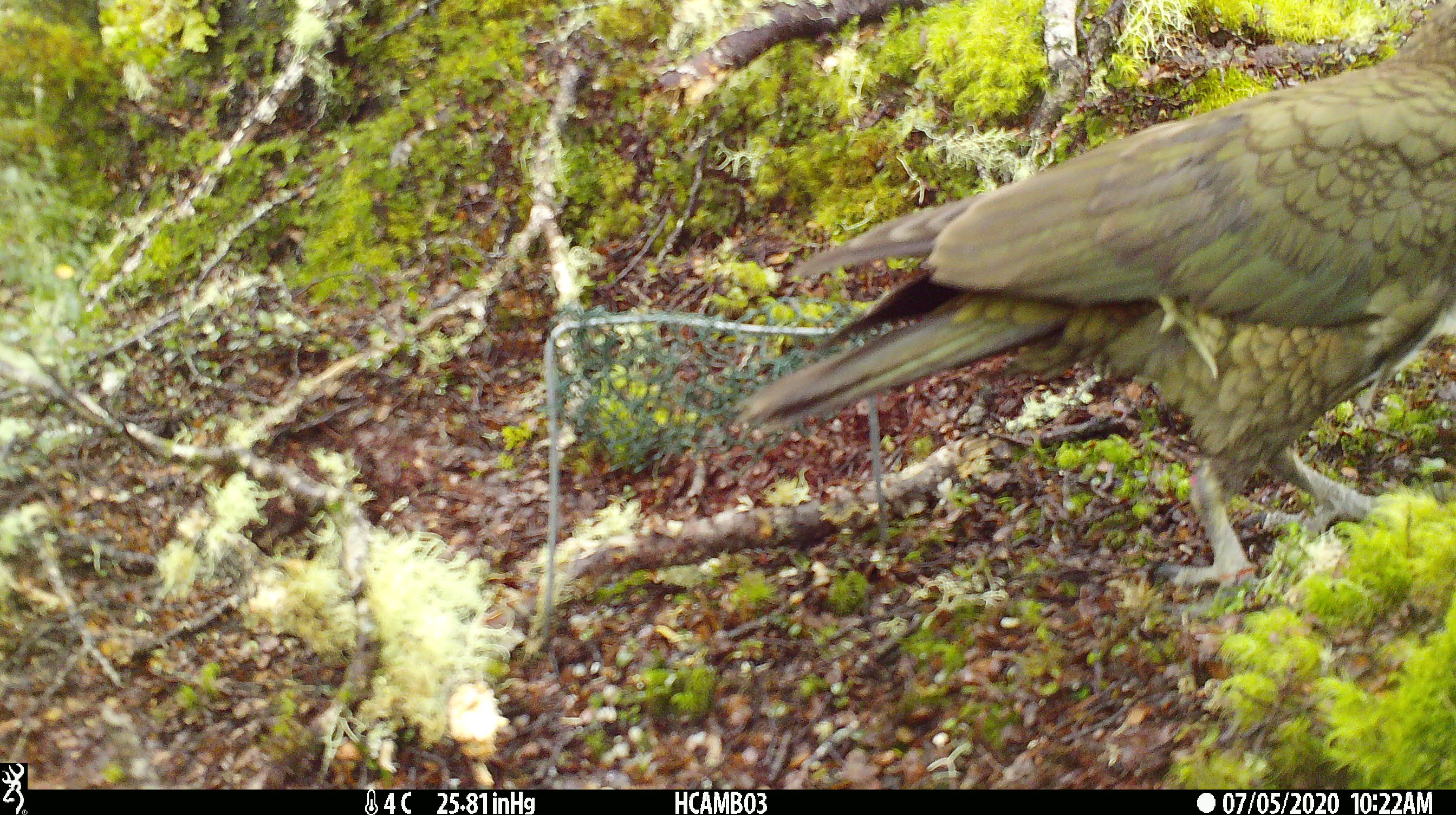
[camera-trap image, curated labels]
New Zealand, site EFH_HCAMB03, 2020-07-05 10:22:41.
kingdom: Animalia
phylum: Chordata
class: Aves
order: Psittaciformes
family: Strigopidae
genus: Nestor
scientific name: Nestor notabilis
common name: kea